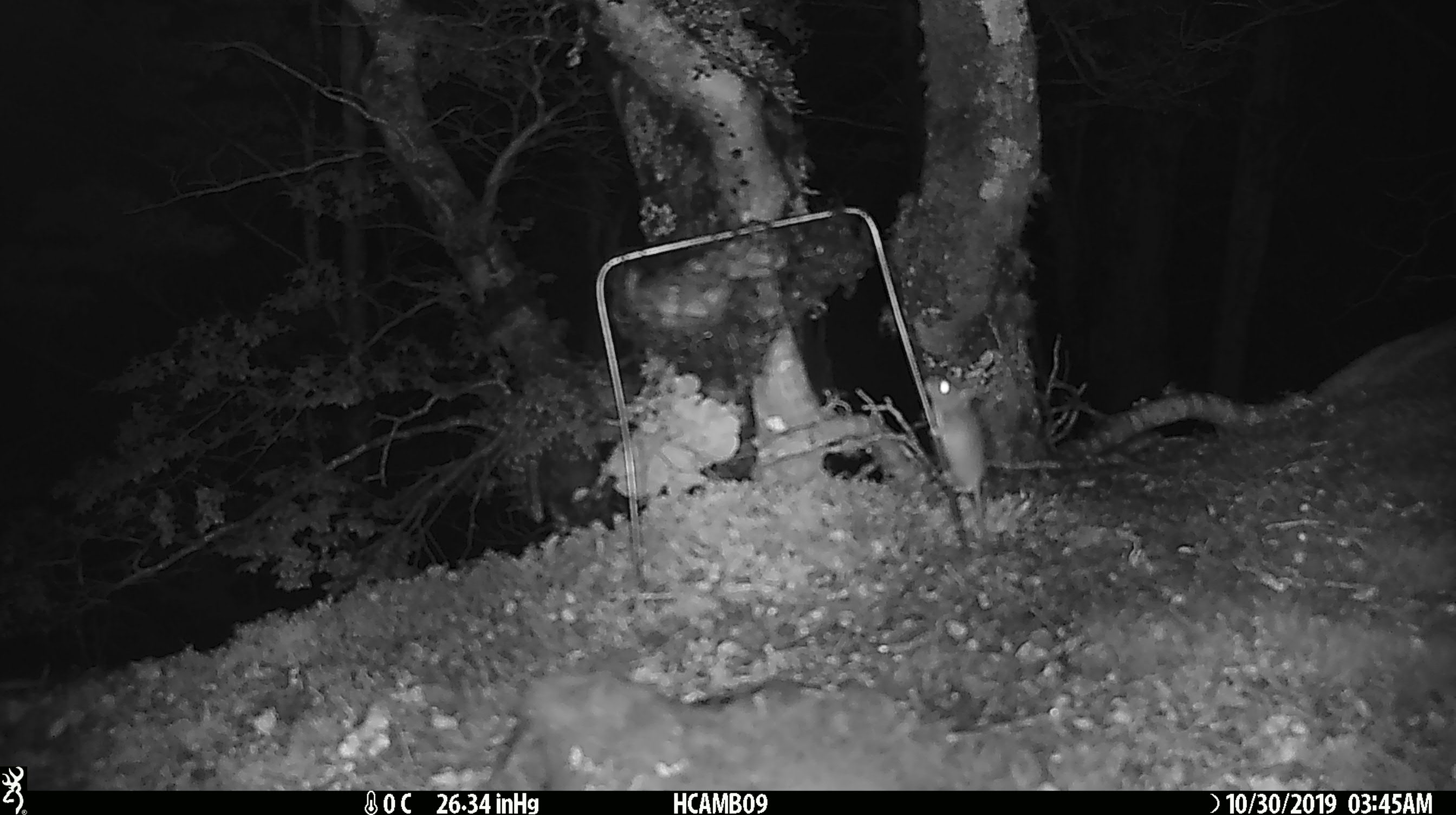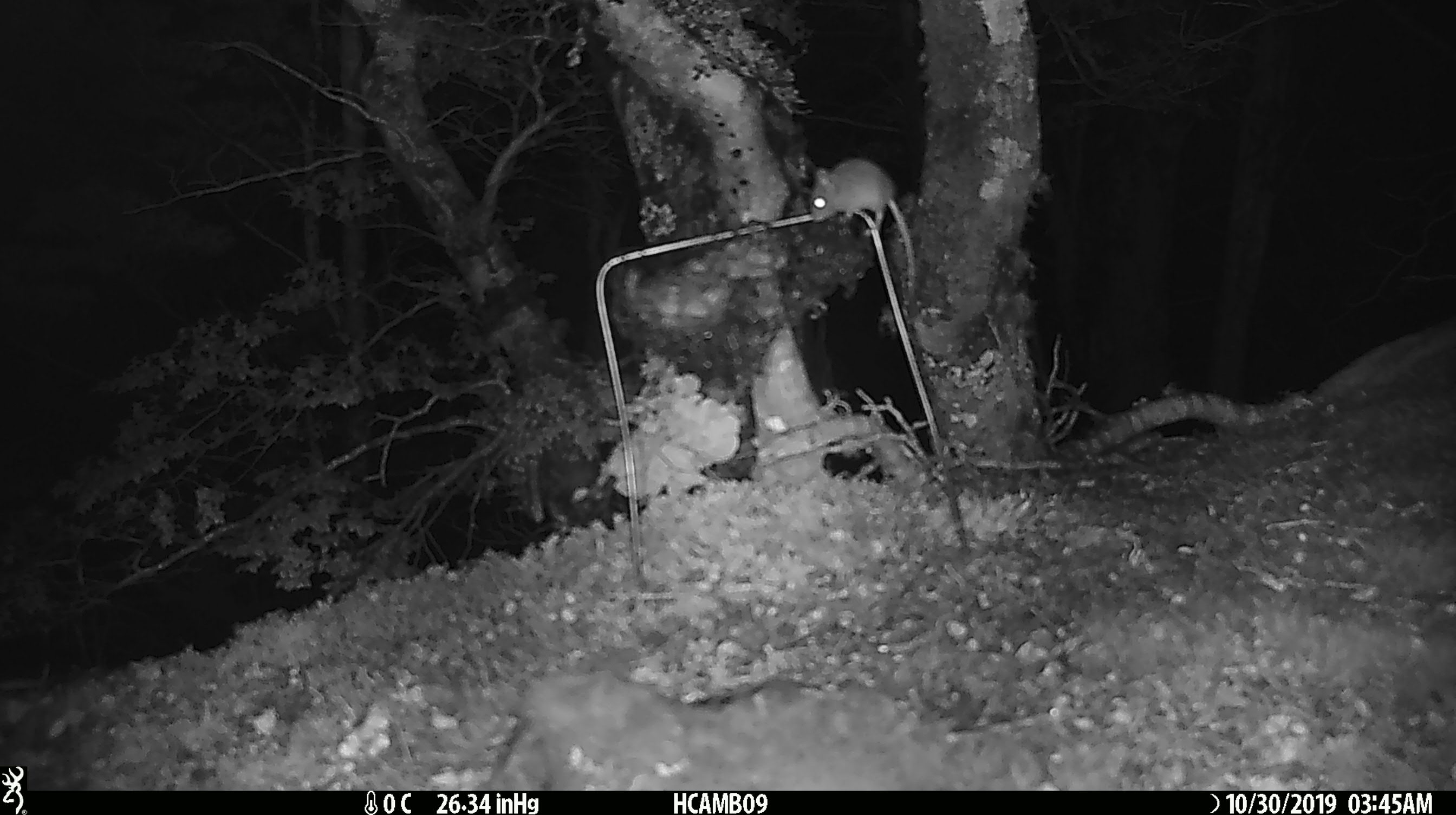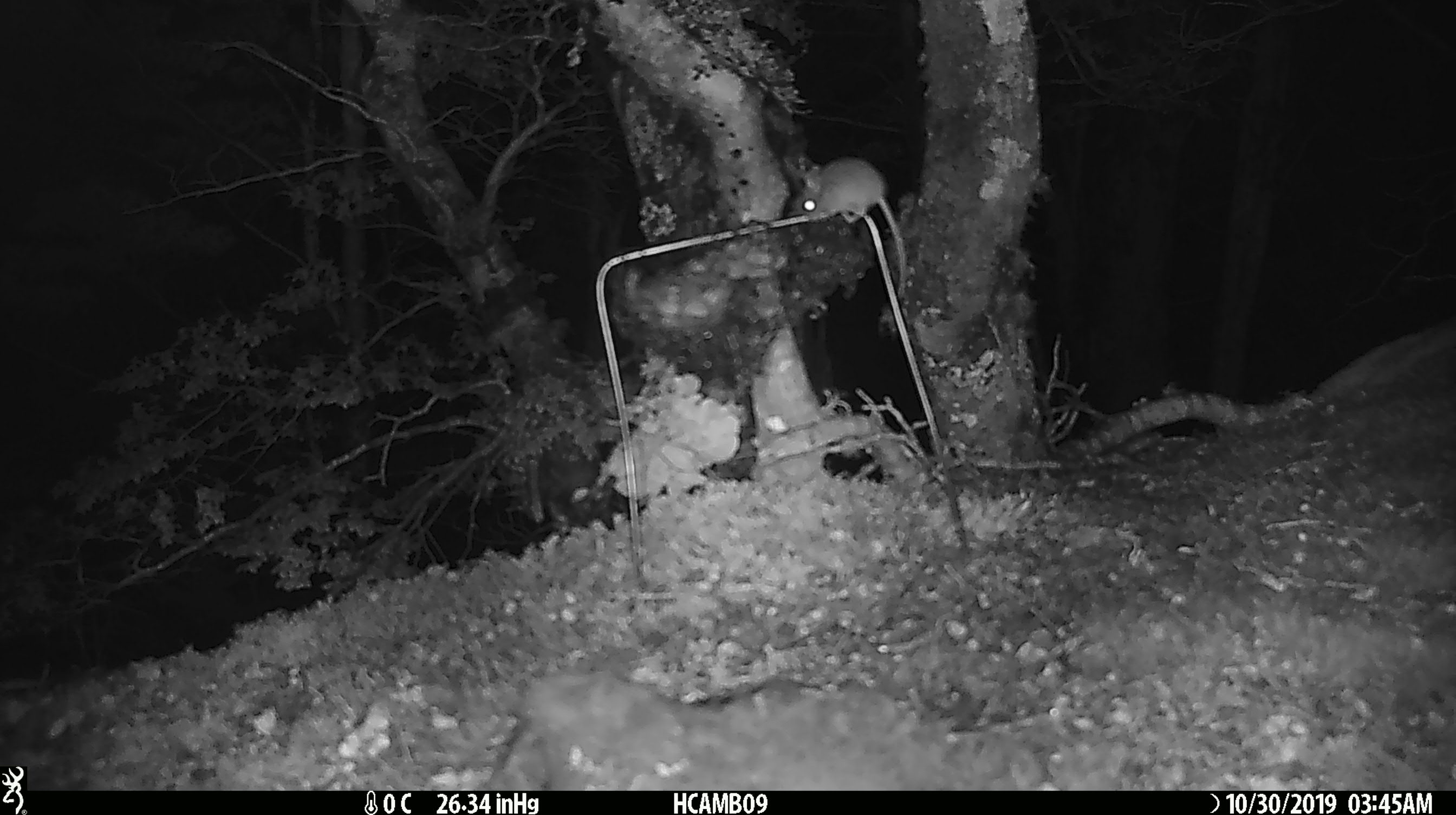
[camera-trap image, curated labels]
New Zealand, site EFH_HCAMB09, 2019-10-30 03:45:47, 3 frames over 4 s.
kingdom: Animalia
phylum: Chordata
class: Mammalia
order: Rodentia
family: Muridae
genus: Mus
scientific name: Mus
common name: mouse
Mouse (Mus).